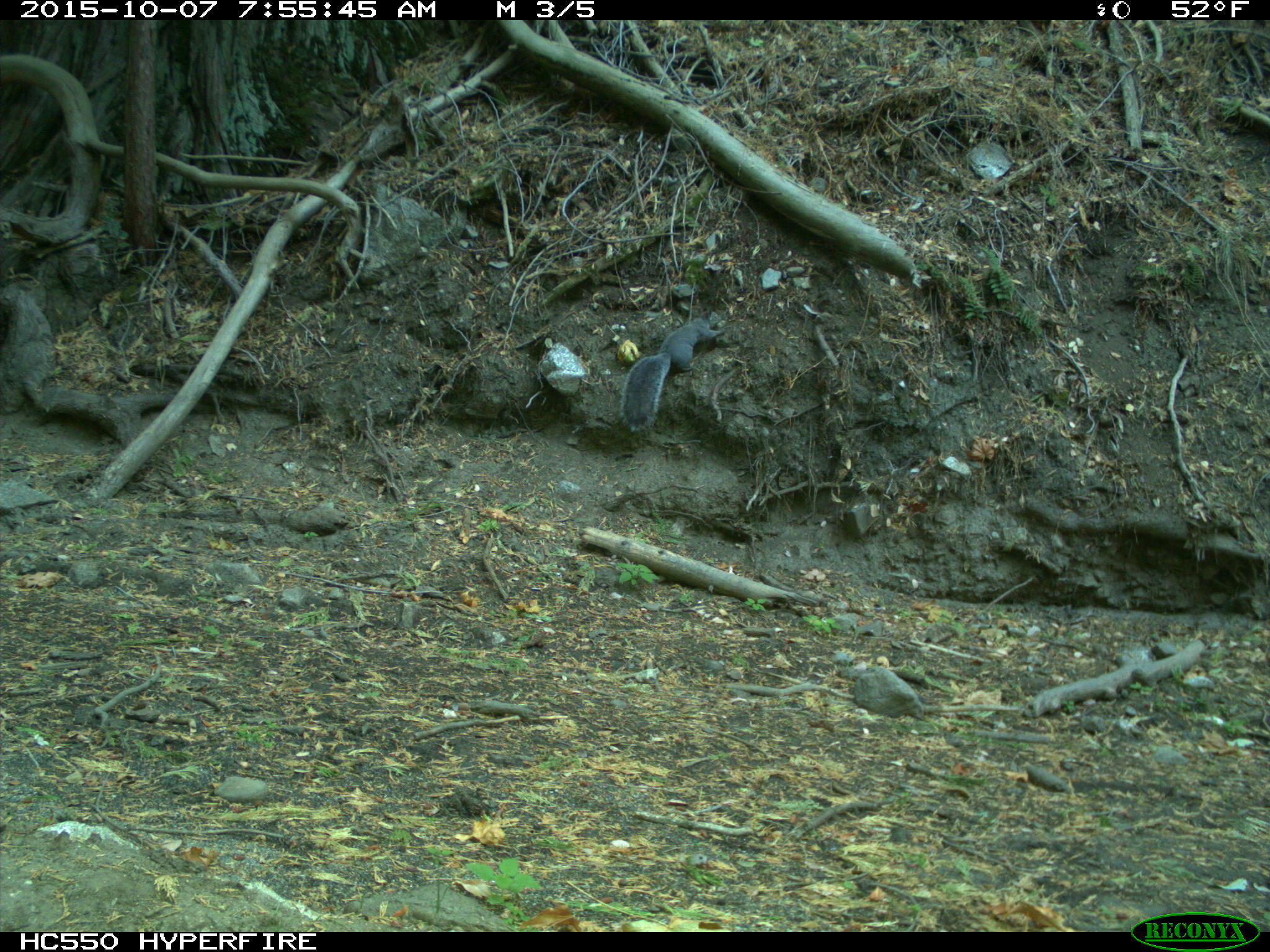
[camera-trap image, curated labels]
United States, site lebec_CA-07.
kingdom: Animalia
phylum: Chordata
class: Mammalia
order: Rodentia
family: Sciuridae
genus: Sciurus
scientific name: Sciurus carolinensis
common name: eastern gray squirrel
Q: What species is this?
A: Sciurus carolinensis (eastern gray squirrel).